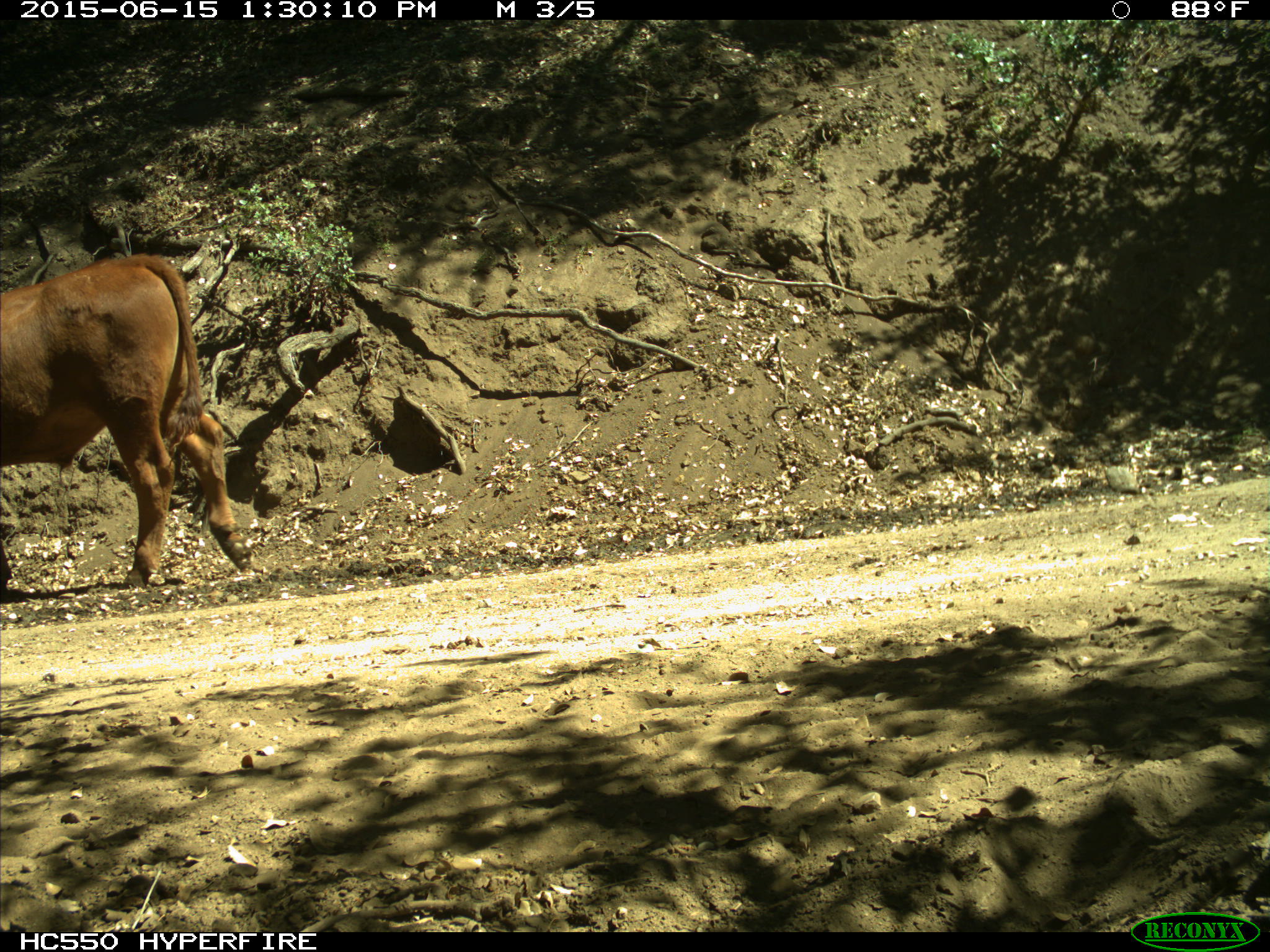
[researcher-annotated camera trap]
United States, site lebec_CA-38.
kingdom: Animalia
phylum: Chordata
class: Mammalia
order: Artiodactyla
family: Bovidae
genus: Bos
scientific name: Bos taurus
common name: domestic cow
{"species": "Bos taurus (domestic cow)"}